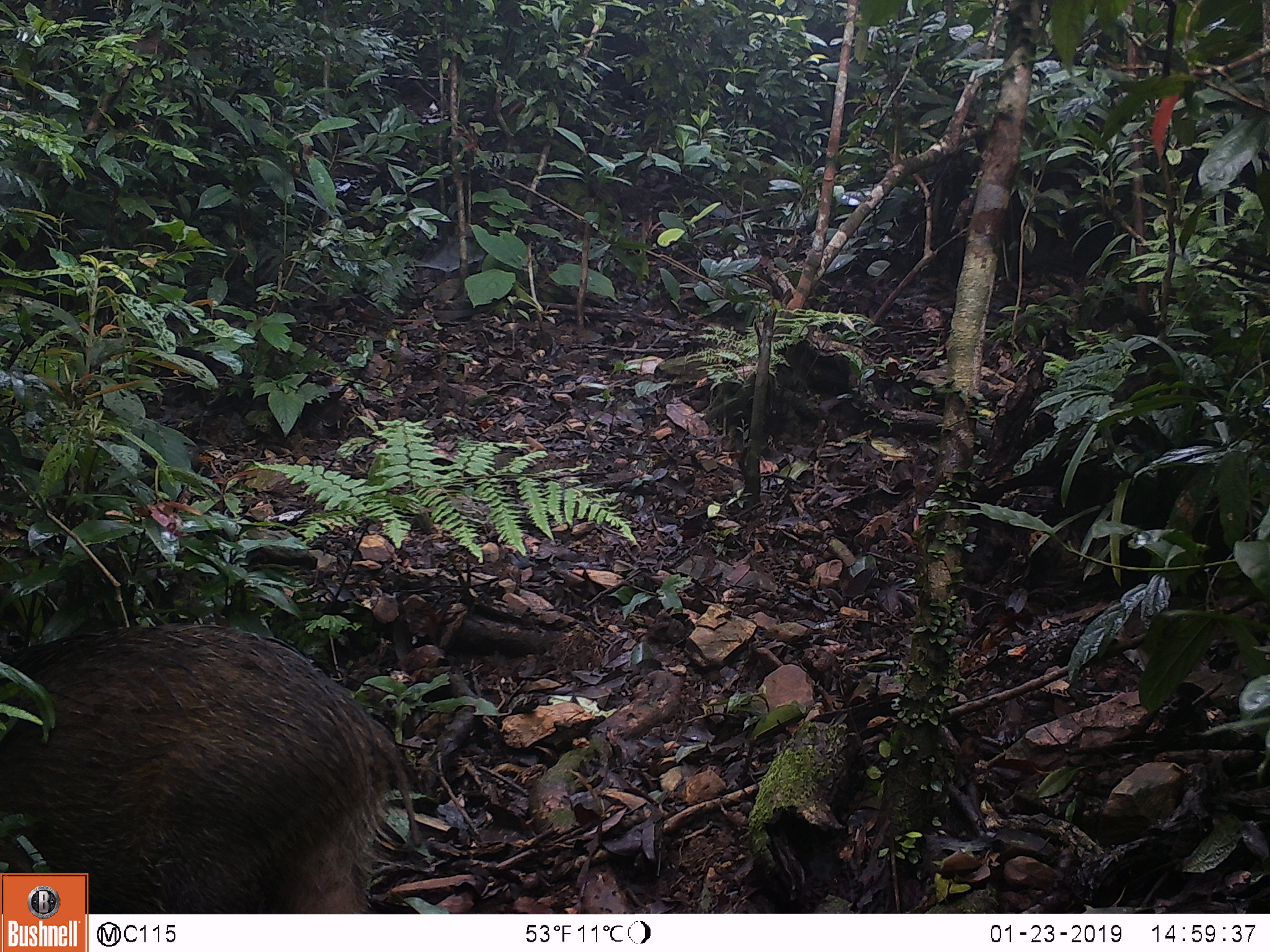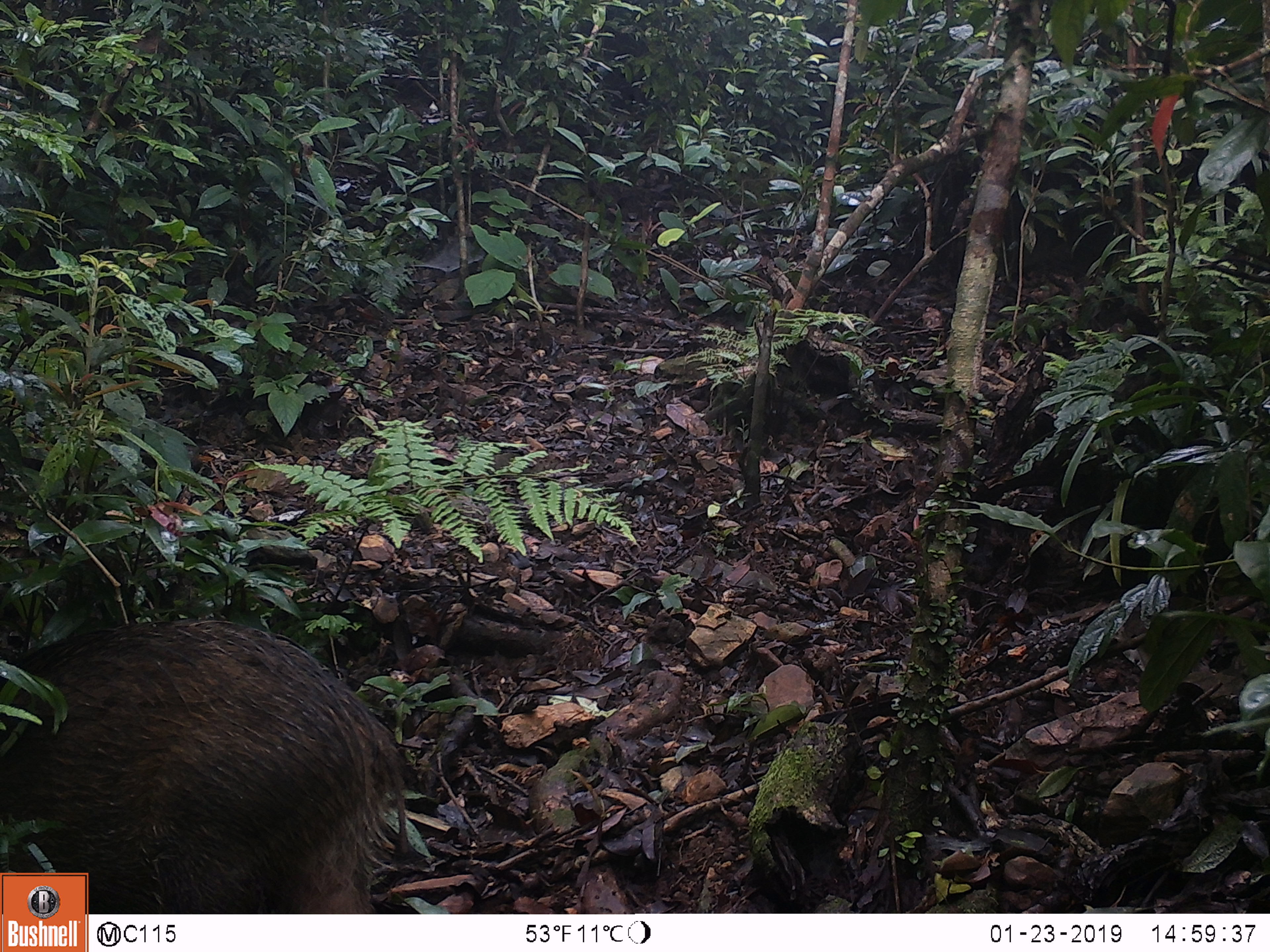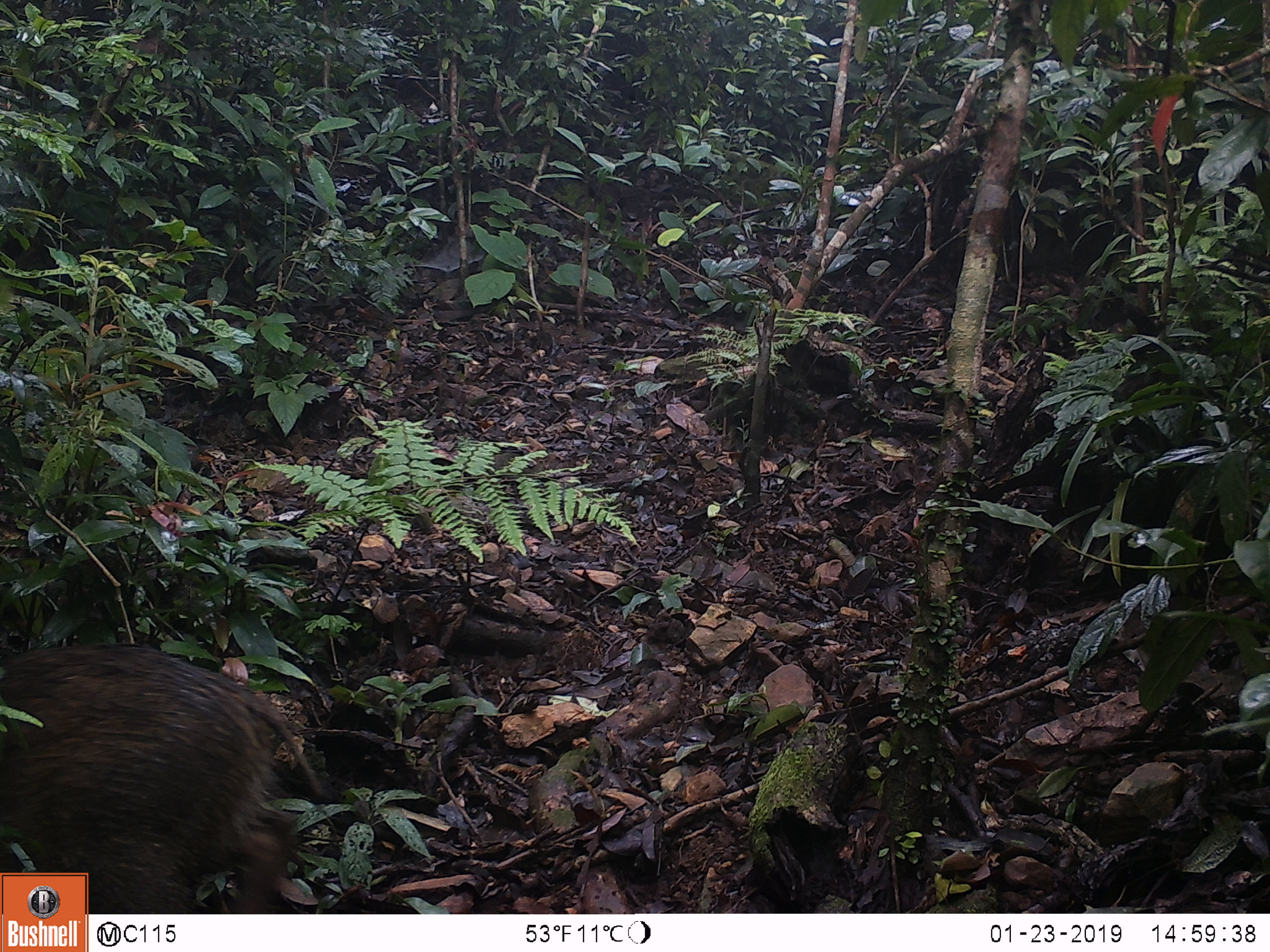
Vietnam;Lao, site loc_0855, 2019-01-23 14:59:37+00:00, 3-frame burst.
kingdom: Animalia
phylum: Chordata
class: Mammalia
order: Artiodactyla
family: Suidae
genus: Sus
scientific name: Sus scrofa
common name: eurasian wild pig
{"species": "eurasian wild pig (Sus scrofa)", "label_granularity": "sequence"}